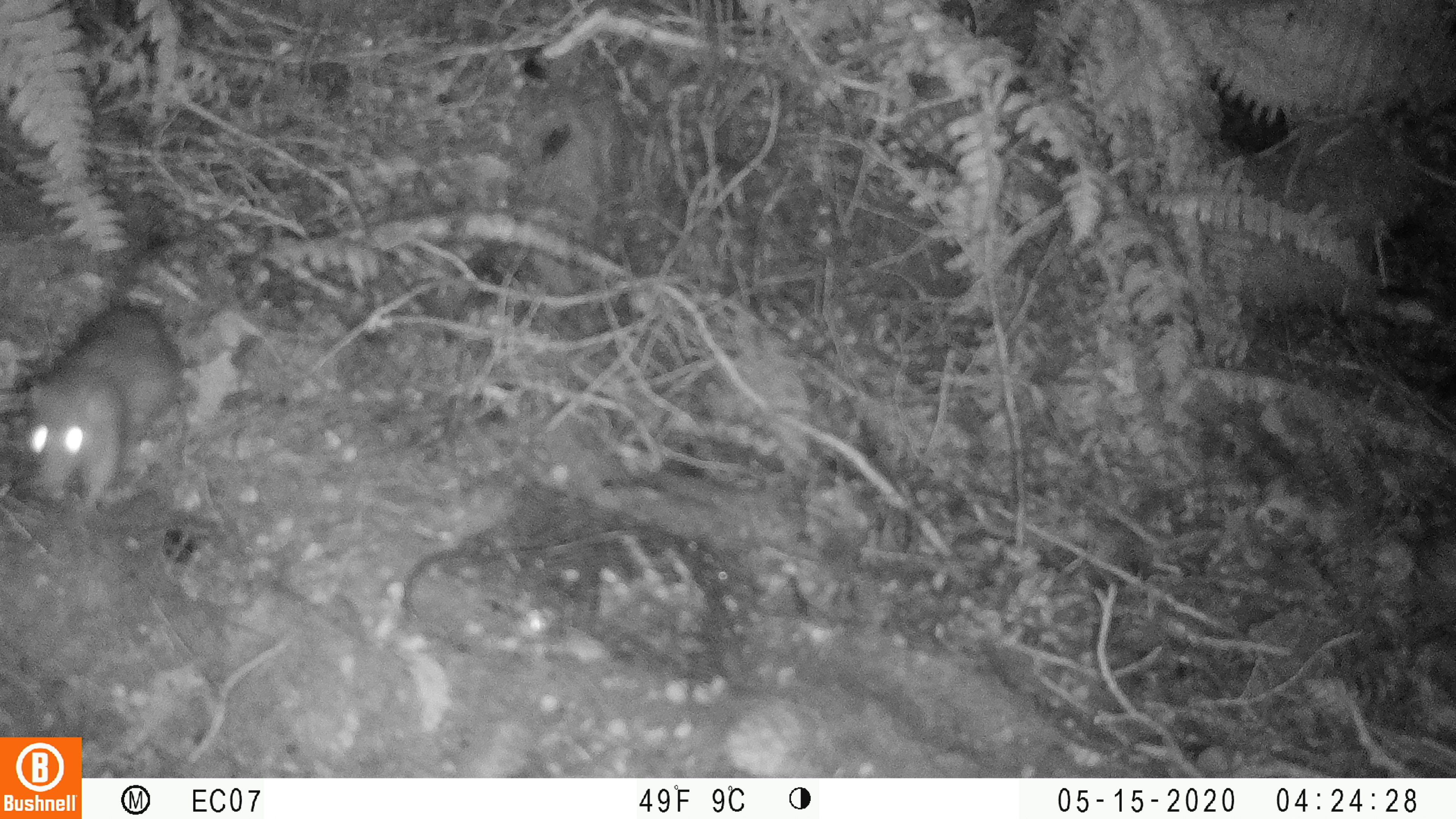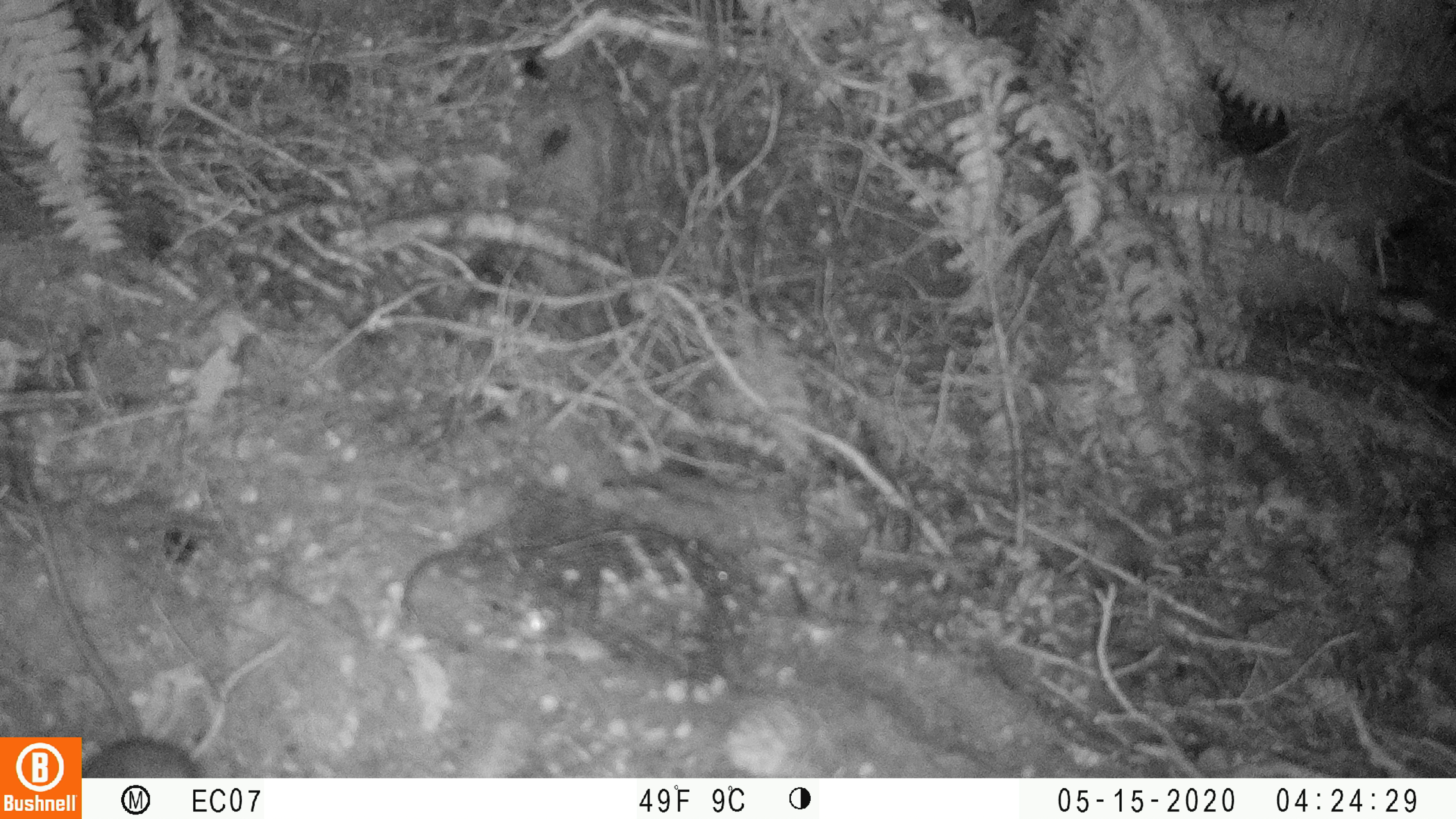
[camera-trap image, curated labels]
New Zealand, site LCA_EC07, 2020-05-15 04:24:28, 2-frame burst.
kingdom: Animalia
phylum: Chordata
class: Mammalia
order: Rodentia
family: Muridae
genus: Rattus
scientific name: Rattus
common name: rat